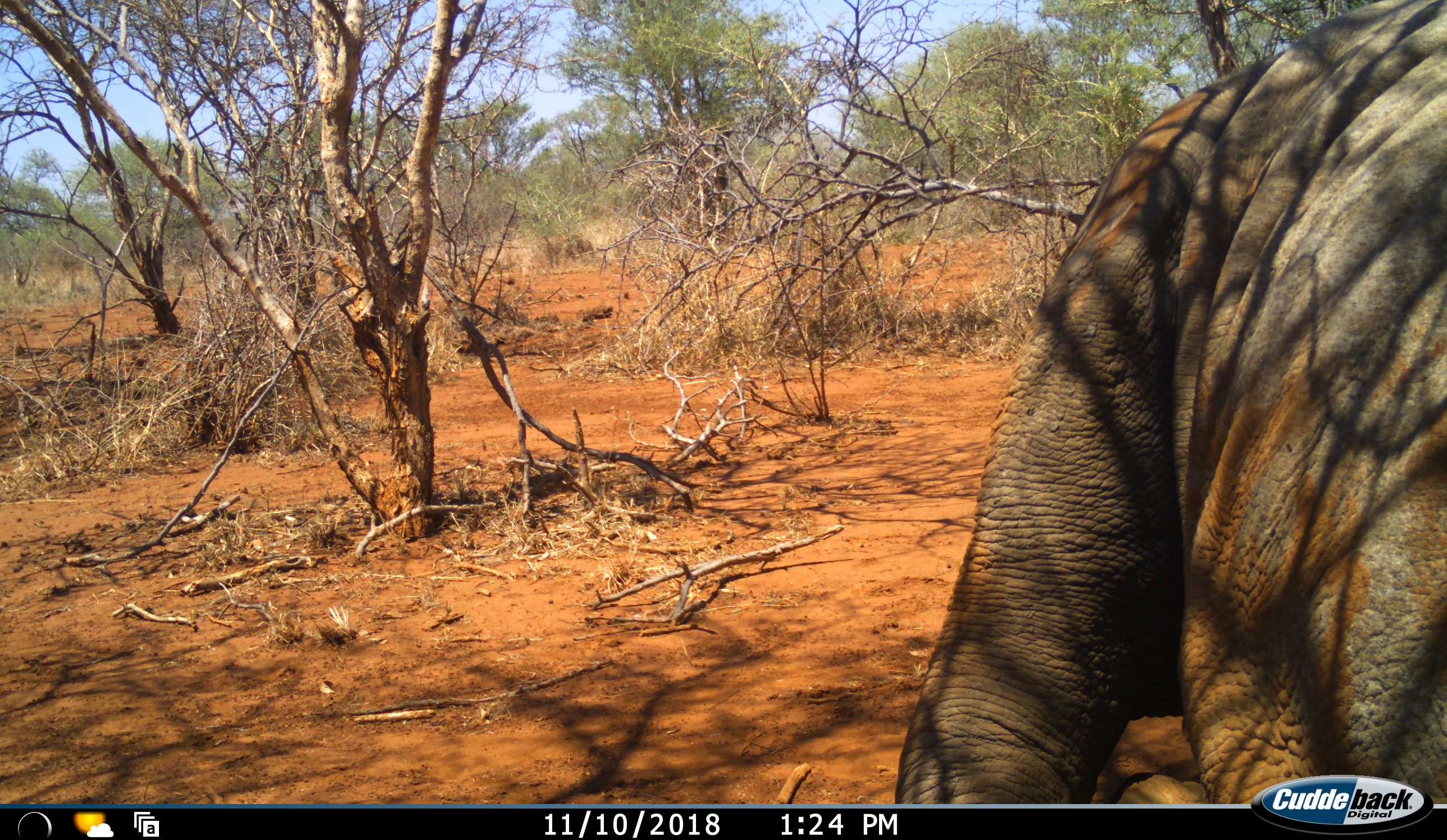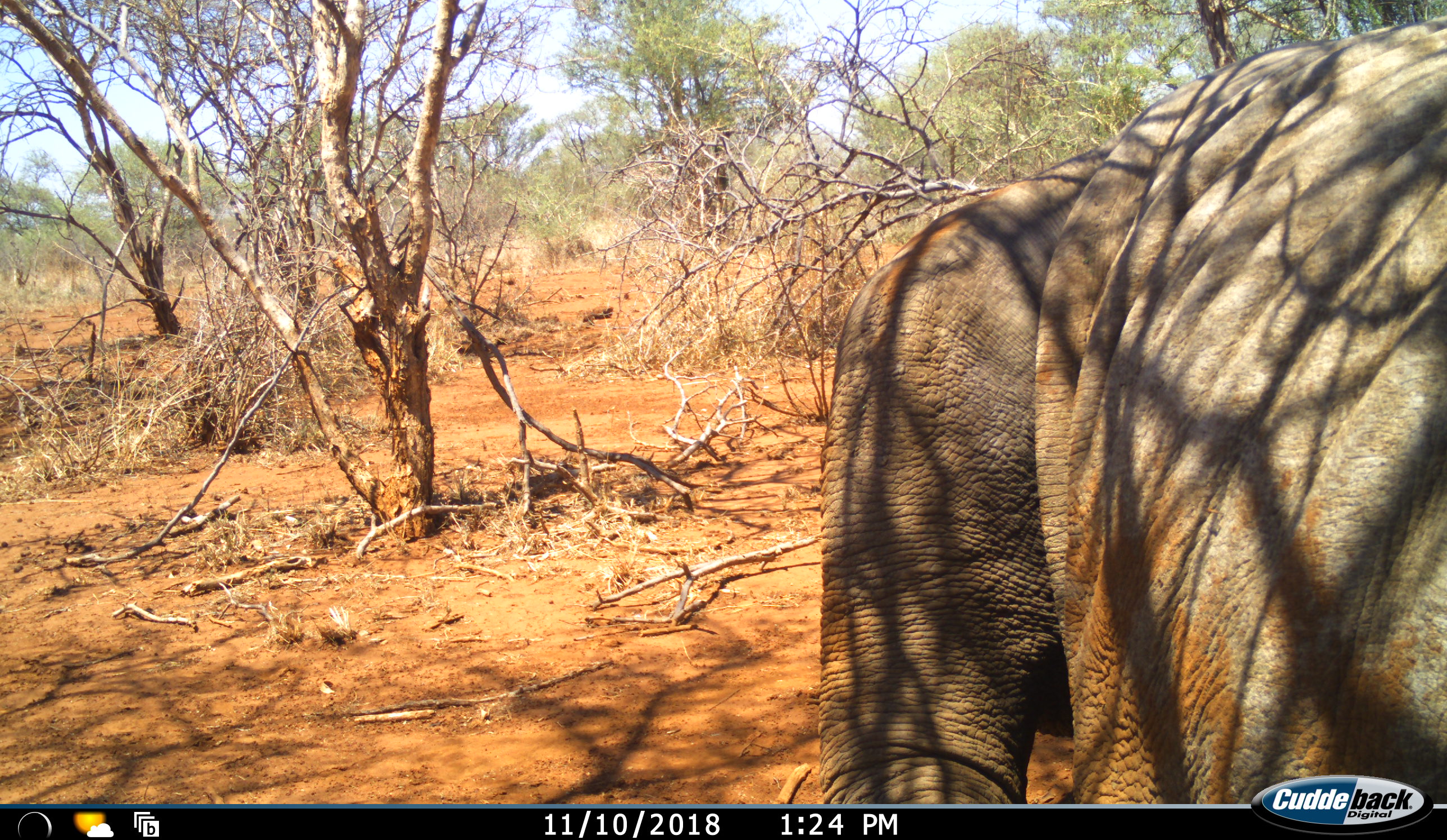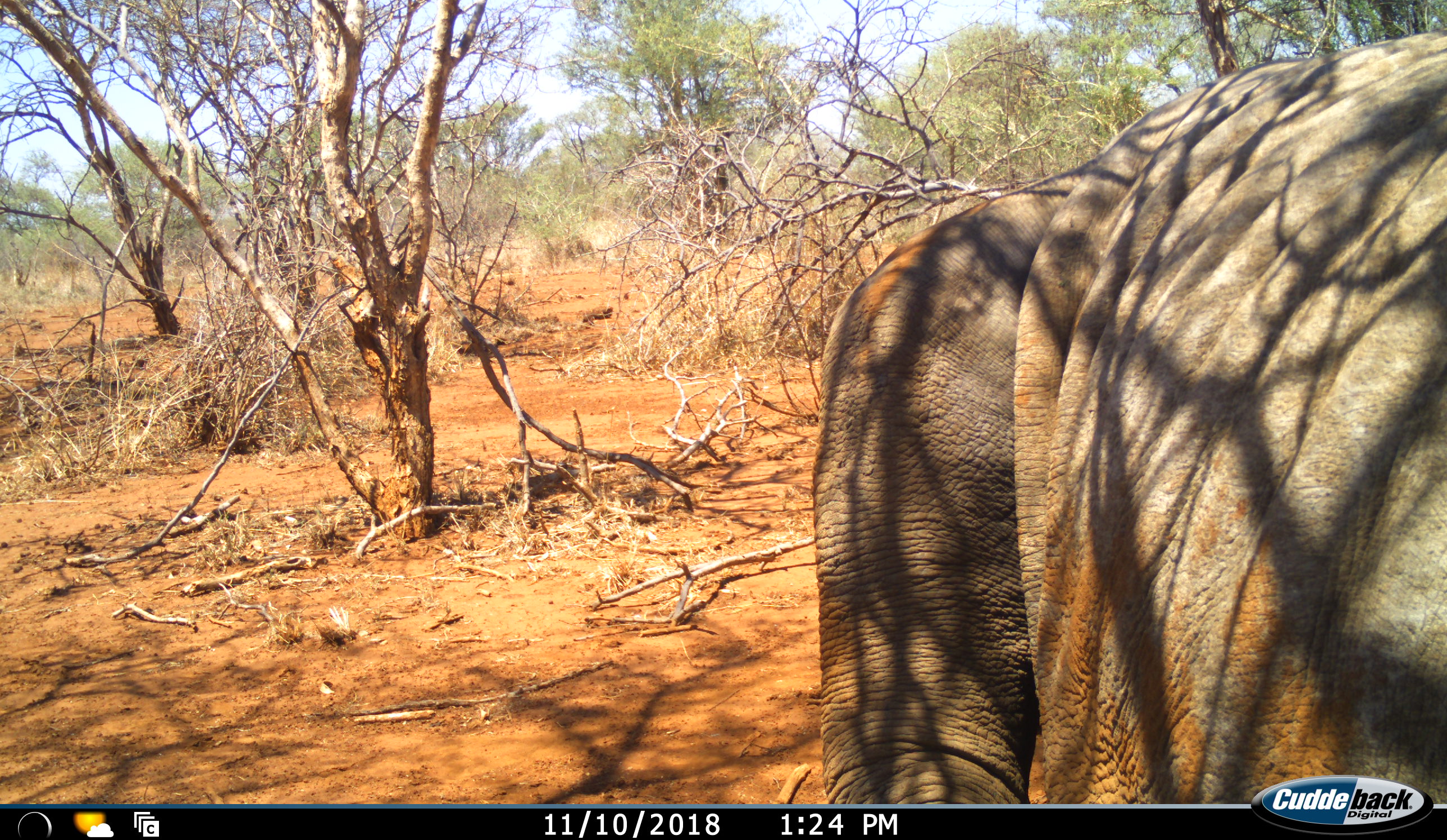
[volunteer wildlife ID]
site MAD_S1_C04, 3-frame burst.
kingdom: Animalia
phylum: Chordata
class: Mammalia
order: Proboscidea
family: Elephantidae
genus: Loxodonta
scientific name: Loxodonta africana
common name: african bush elephant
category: elephant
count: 1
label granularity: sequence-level